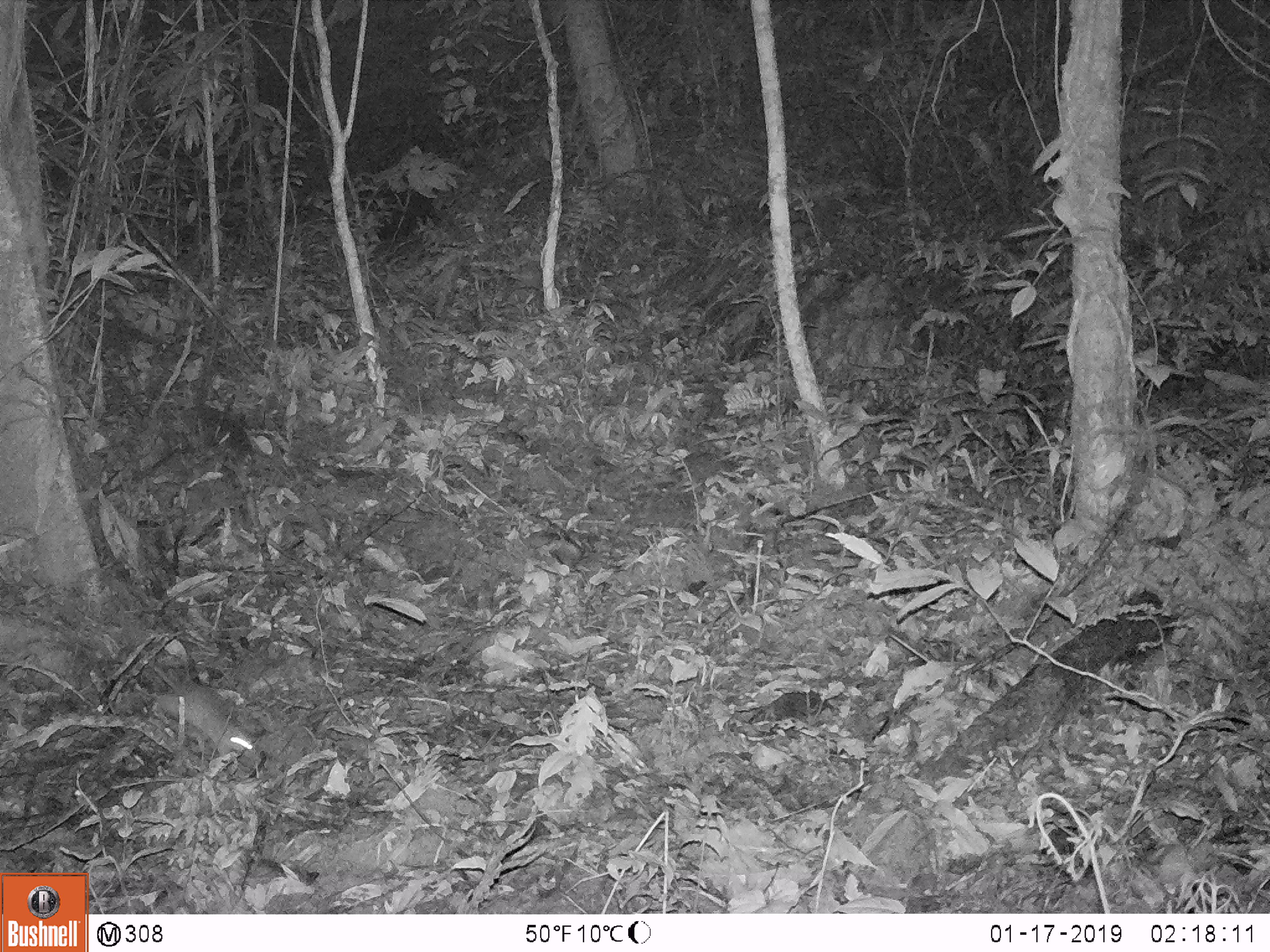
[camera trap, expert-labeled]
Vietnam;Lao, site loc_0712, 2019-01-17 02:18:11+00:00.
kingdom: Animalia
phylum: Chordata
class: Mammalia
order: Rodentia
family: Muridae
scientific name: Muridae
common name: old-world mice and rats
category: unidentified murid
Unidentified murid (old-world mice and rats) (Muridae). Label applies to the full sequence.